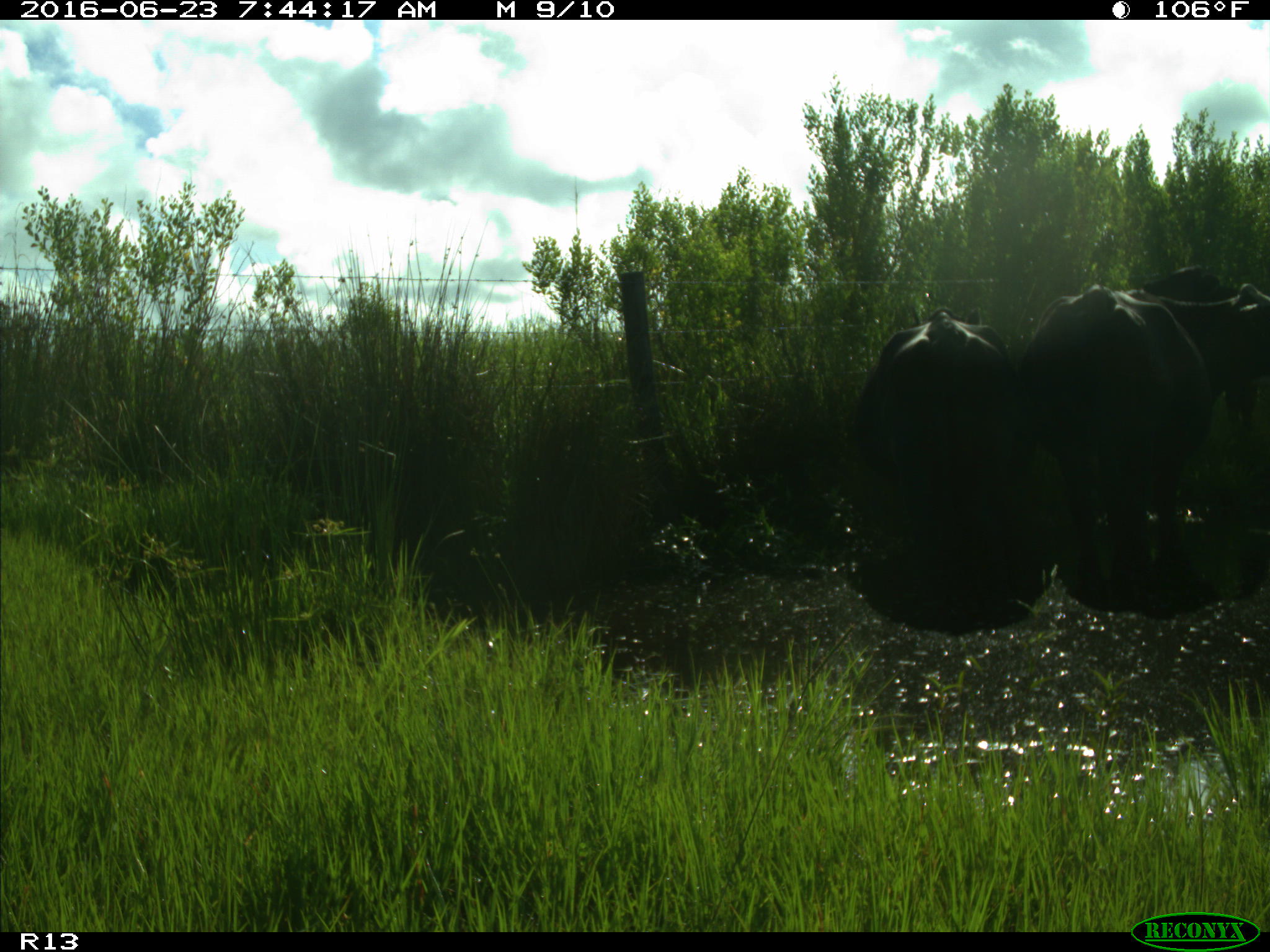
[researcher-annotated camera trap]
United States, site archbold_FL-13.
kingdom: Animalia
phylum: Chordata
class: Mammalia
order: Artiodactyla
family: Bovidae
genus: Bos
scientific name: Bos taurus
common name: domestic cow